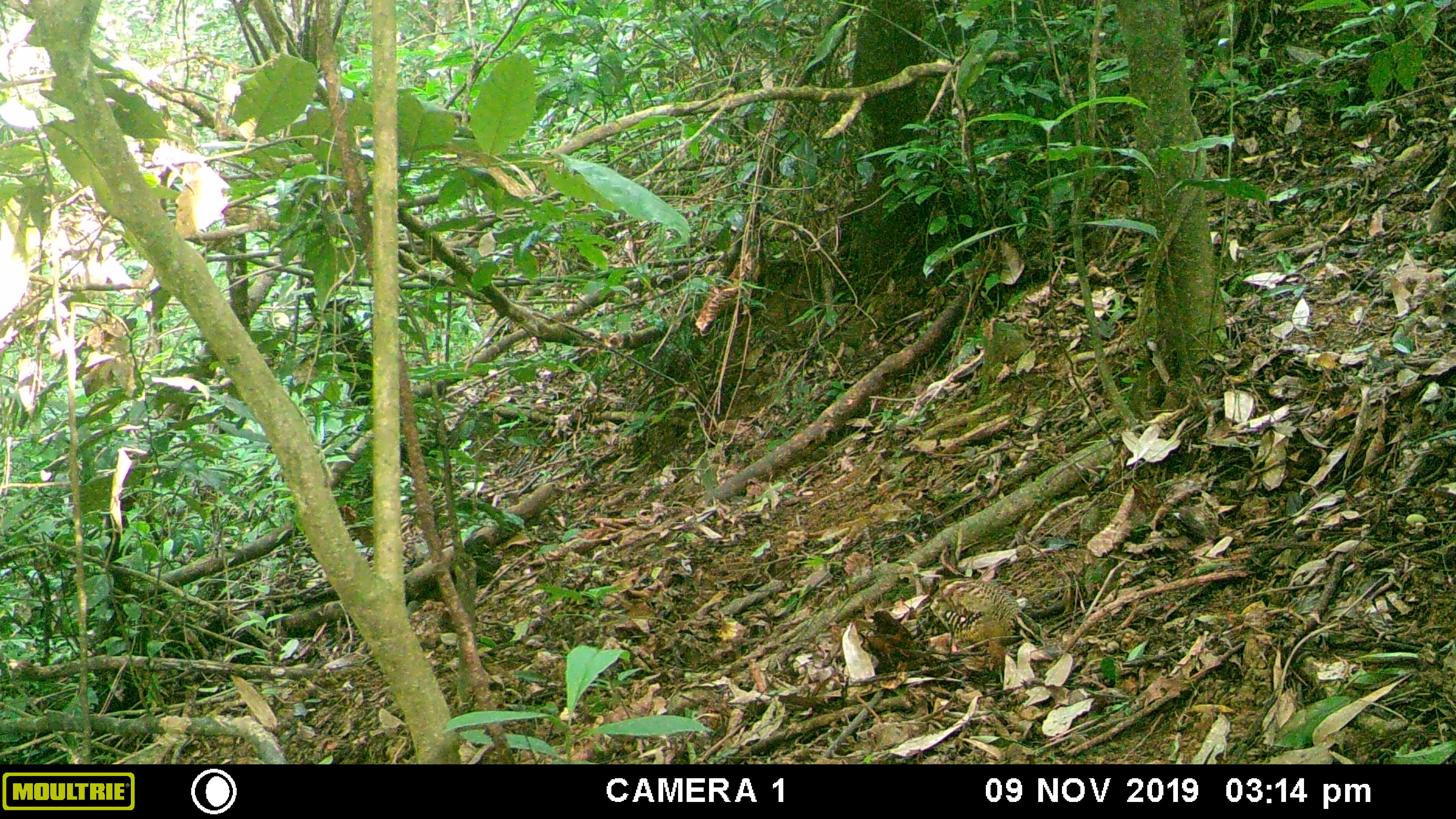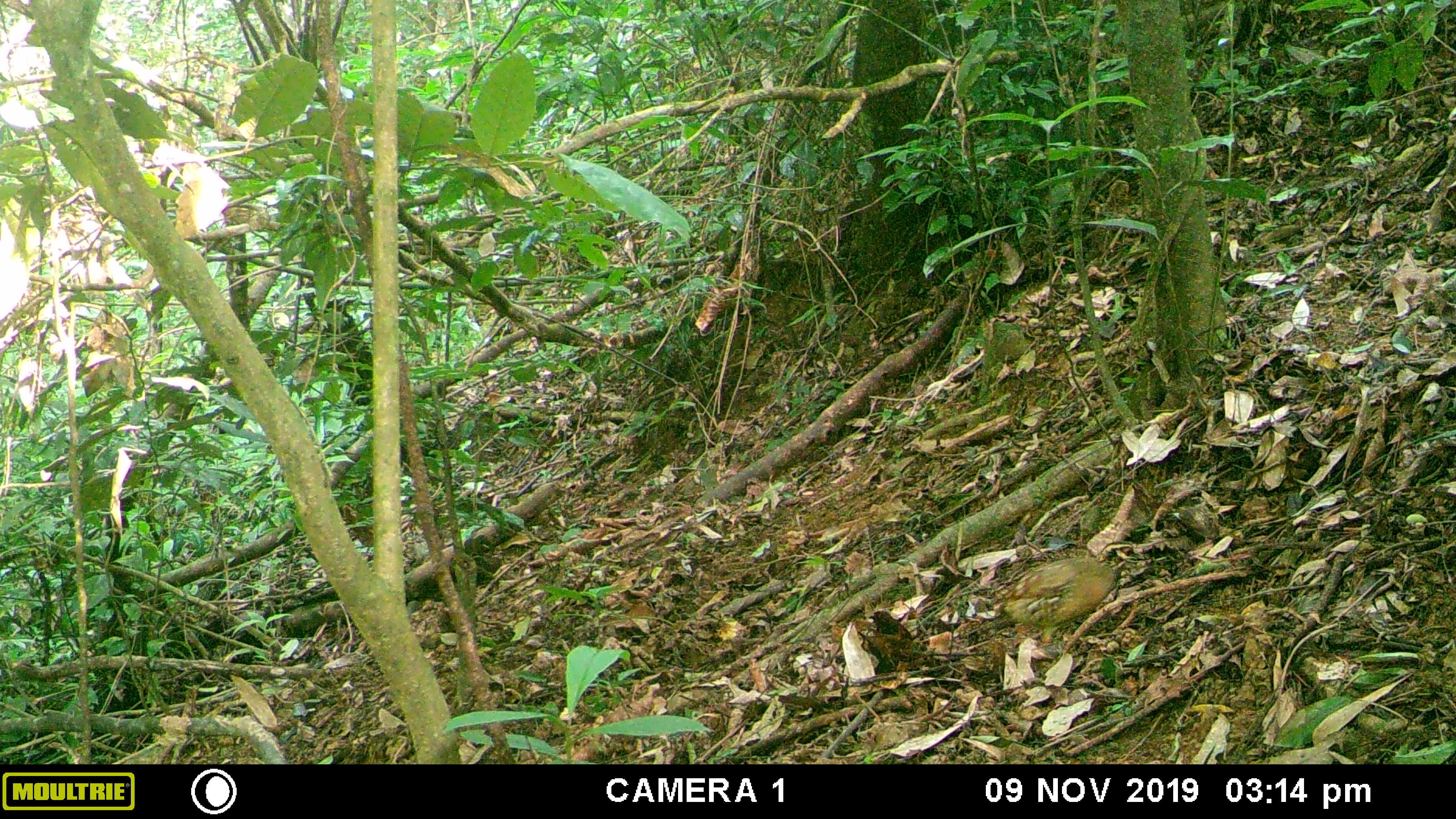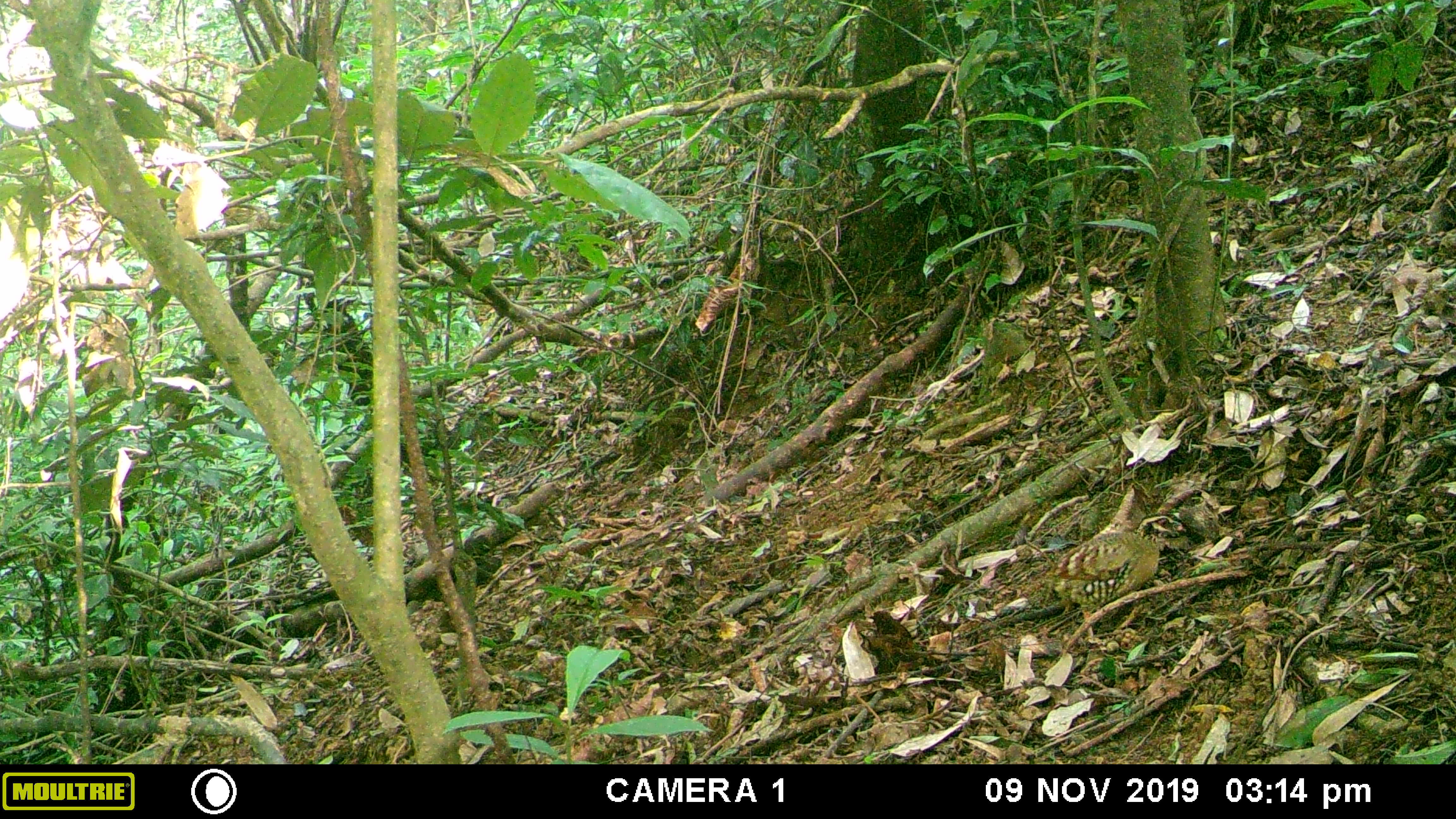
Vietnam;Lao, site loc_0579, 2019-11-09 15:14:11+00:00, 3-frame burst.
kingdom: Animalia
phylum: Chordata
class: Aves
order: Galliformes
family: Phasianidae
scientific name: Phasianidae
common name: partridge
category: unidentified partridge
Unidentified partridge (partridge) (Phasianidae). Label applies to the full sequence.